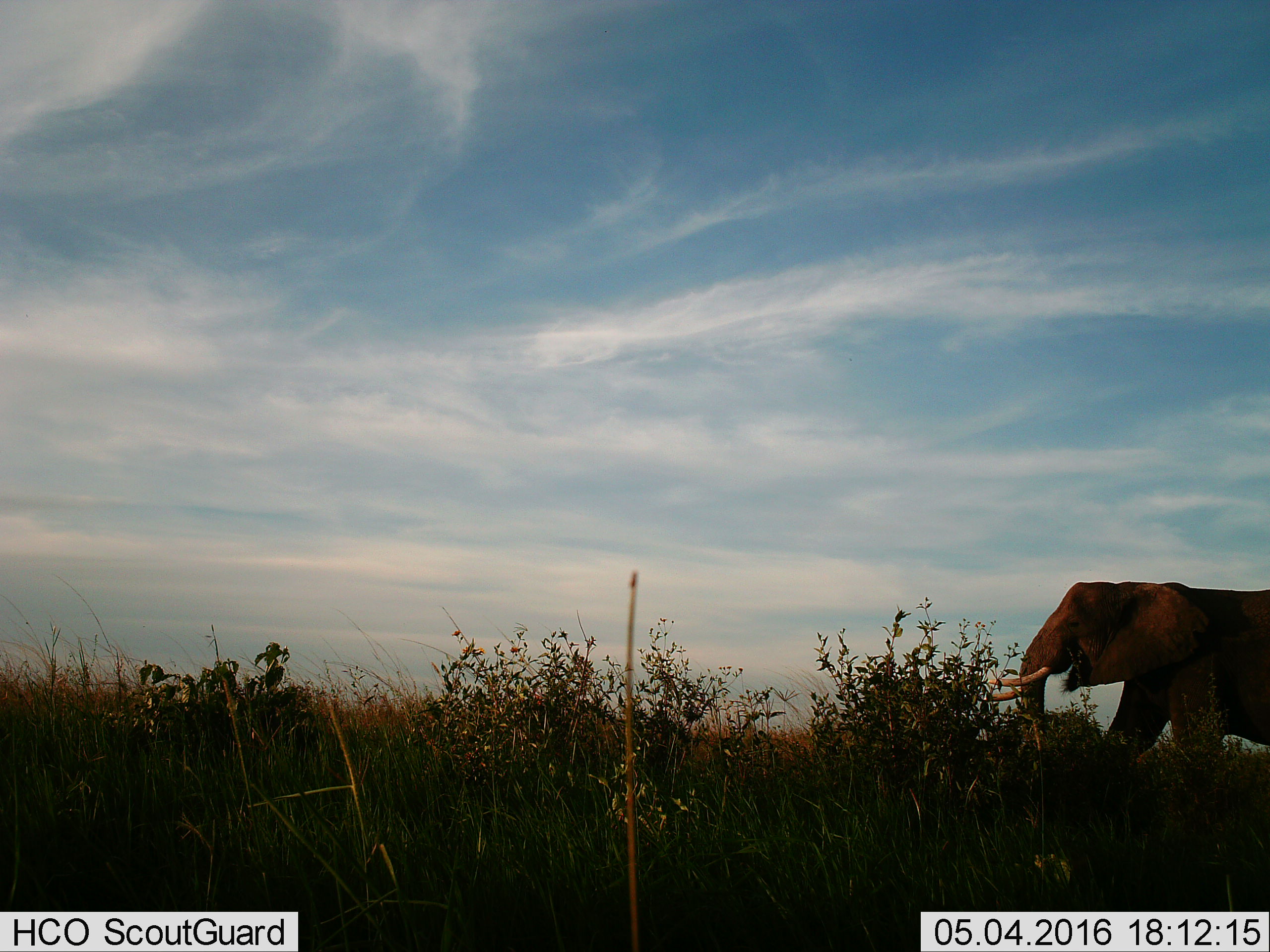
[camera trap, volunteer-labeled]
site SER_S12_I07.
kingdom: Animalia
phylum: Chordata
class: Mammalia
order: Proboscidea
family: Elephantidae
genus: Loxodonta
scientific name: Loxodonta africana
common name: african bush elephant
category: elephant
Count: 1.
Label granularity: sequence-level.